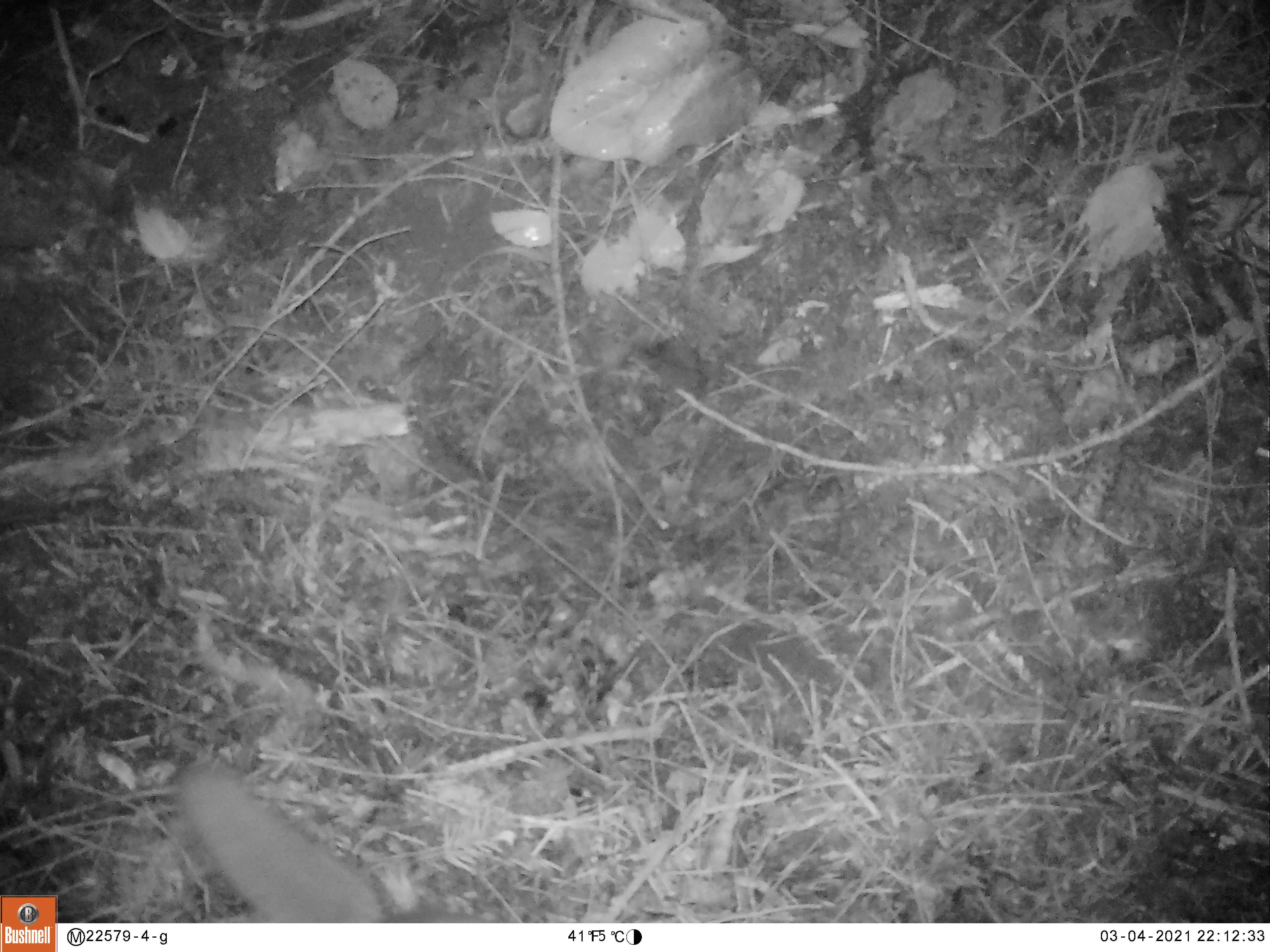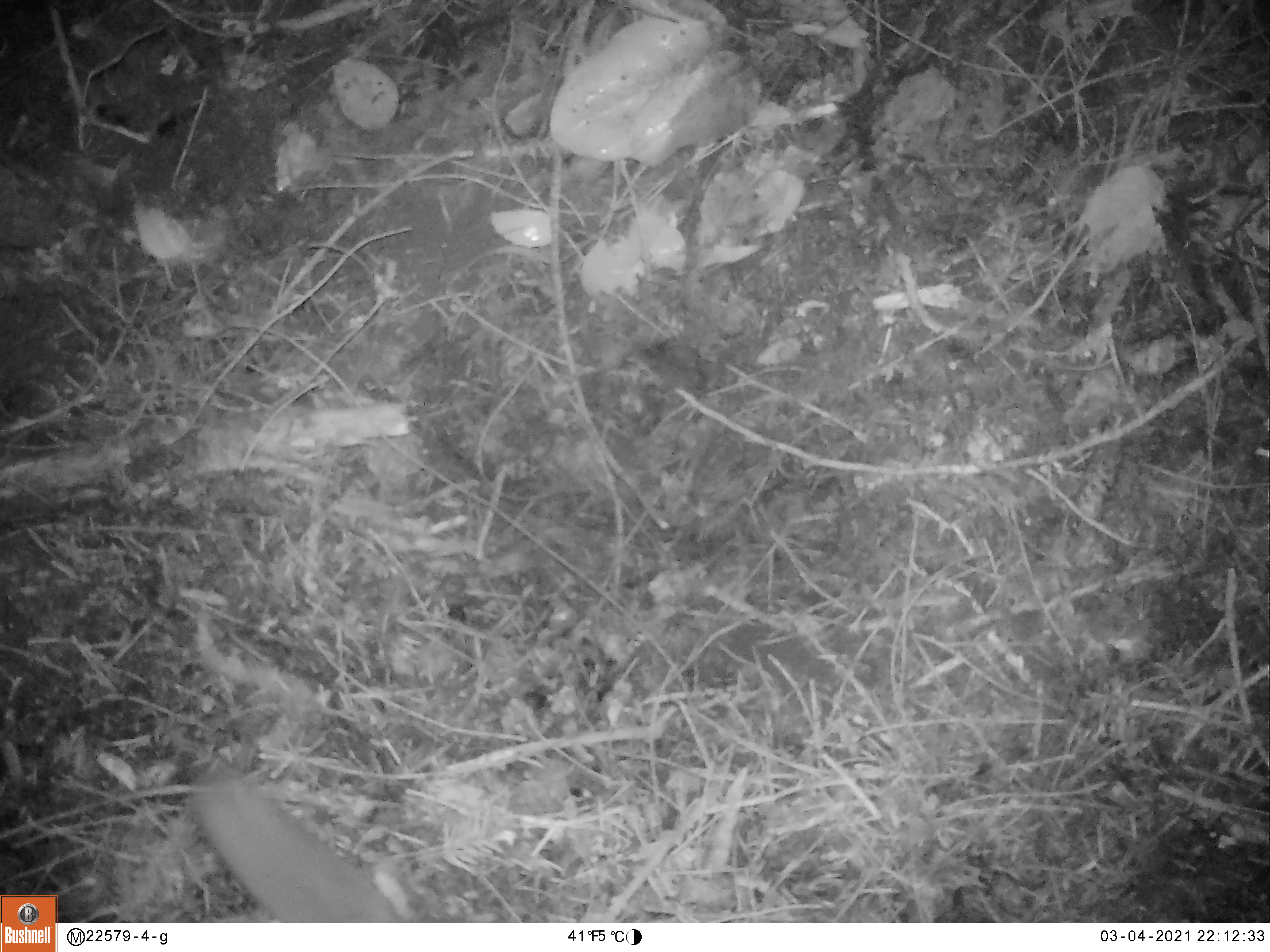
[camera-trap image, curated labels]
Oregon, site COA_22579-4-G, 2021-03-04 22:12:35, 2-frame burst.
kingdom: Animalia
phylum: Chordata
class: Mammalia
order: Rodentia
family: Sciuridae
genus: Glaucomys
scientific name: Glaucomys oregonensis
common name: humboldt's flying squirrel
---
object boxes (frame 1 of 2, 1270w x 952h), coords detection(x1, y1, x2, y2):
humboldt's flying squirrel: detection(177, 764, 386, 921)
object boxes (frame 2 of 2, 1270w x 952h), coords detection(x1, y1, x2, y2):
humboldt's flying squirrel: detection(187, 757, 412, 917)